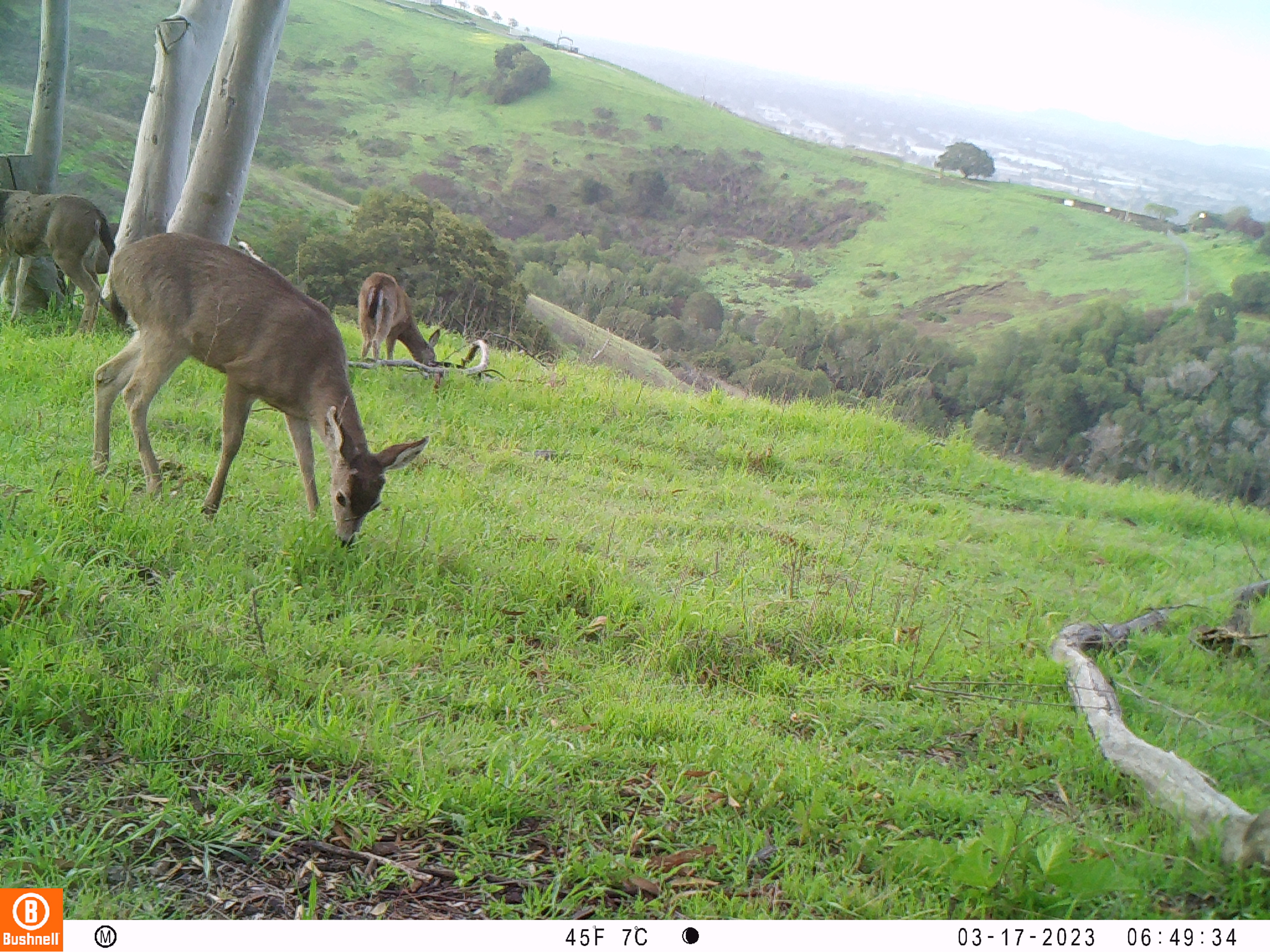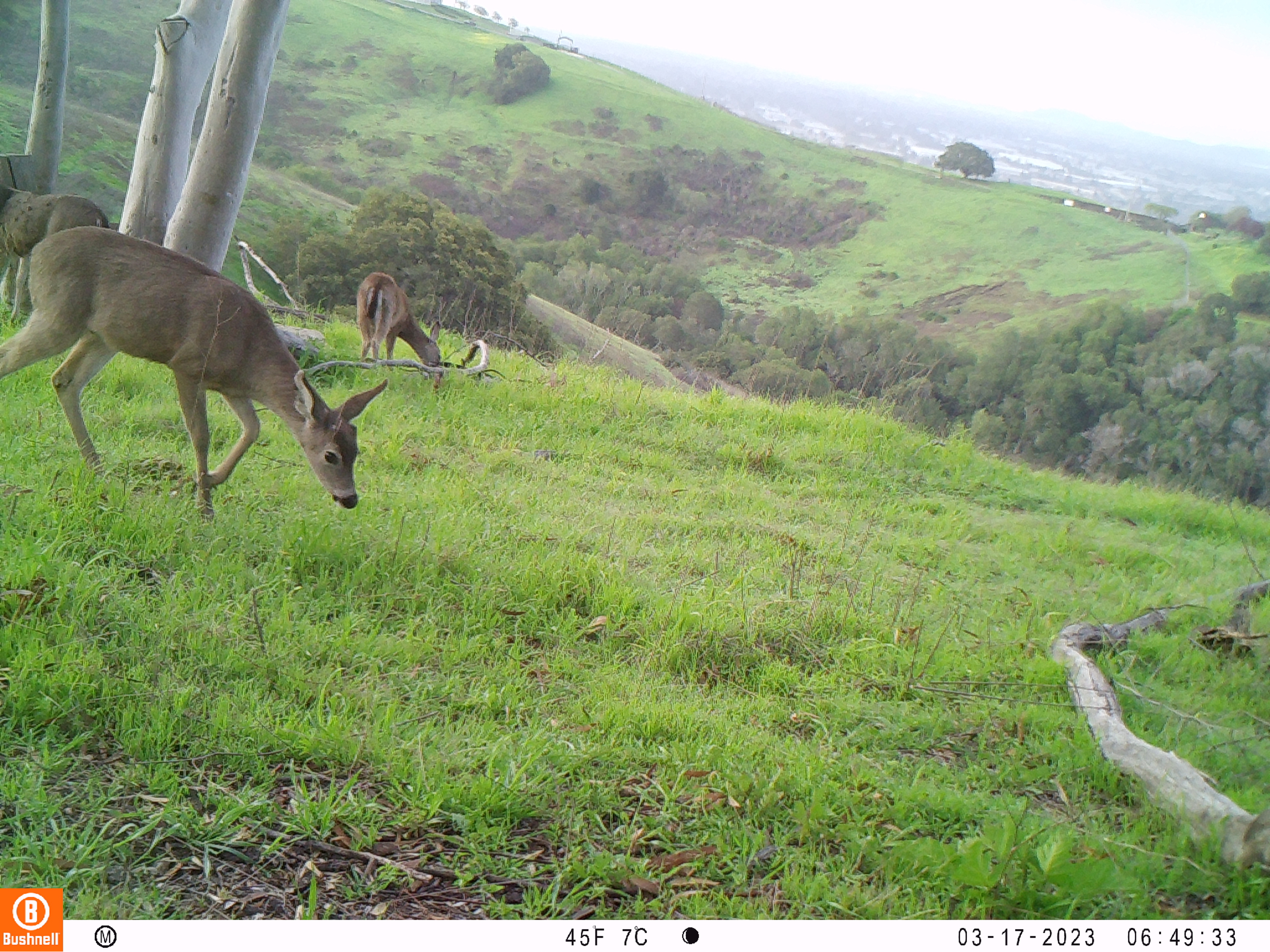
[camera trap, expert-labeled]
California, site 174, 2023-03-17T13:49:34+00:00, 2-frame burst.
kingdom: Animalia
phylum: Chordata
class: Mammalia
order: Artiodactyla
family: Cervidae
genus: Odocoileus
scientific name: Odocoileus hemionus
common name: mule deer